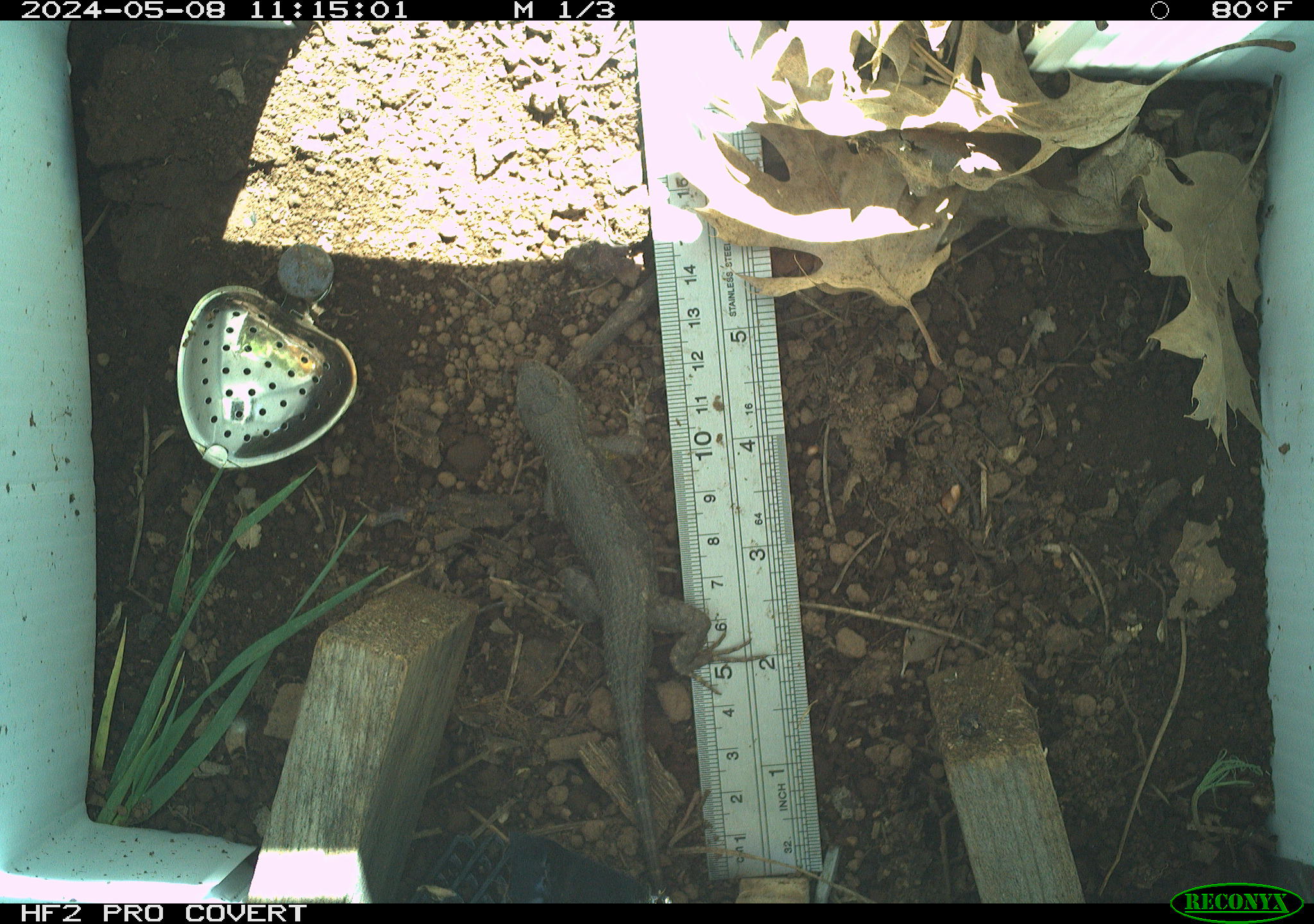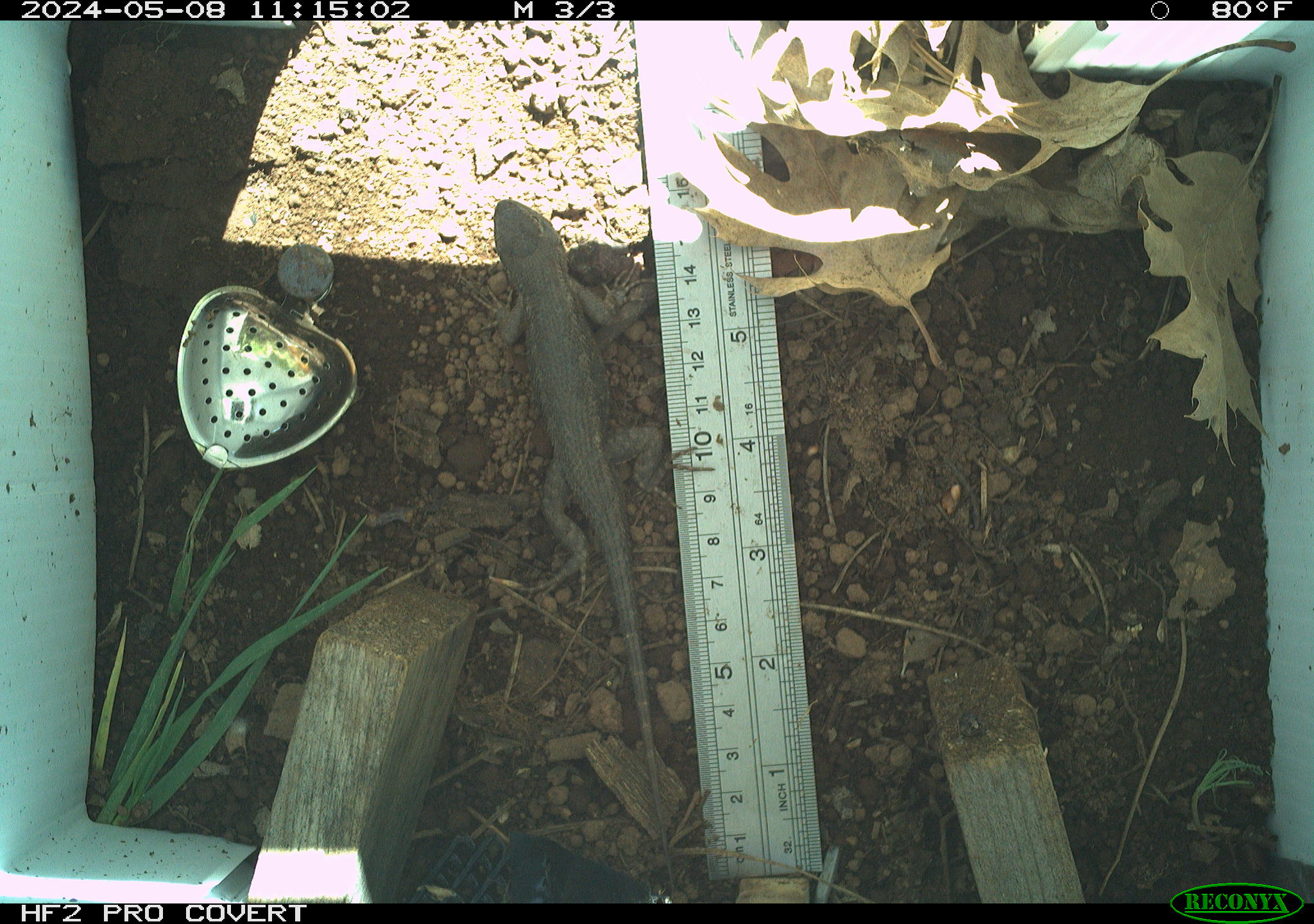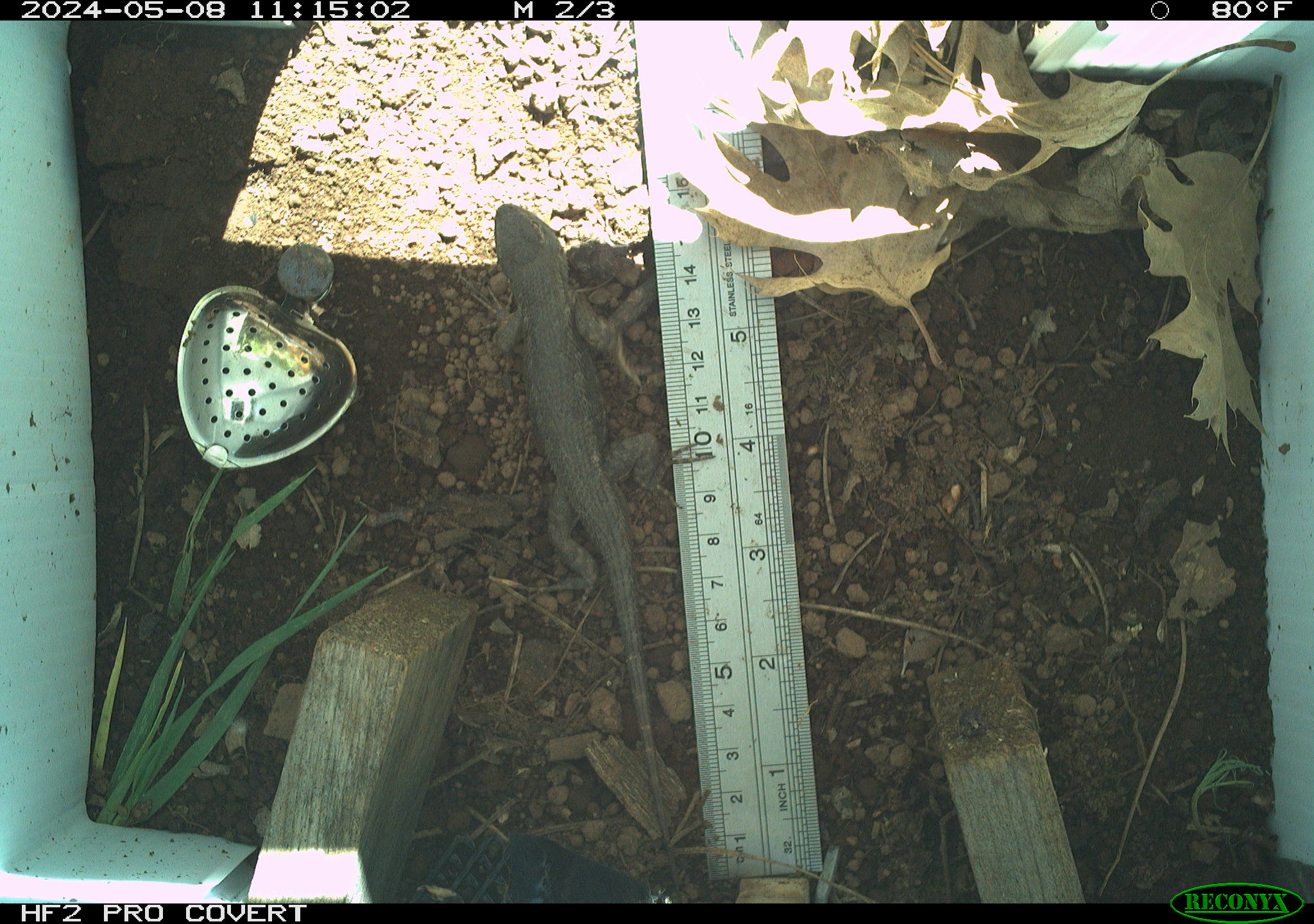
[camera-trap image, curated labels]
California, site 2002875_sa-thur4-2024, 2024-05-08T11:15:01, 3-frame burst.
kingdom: Animalia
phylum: Chordata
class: Reptilia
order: Squamata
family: Phrynosomatidae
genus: Sceloporus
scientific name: Sceloporus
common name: spiny lizards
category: sceloporus species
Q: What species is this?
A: Sceloporus species (spiny lizards) (Sceloporus).